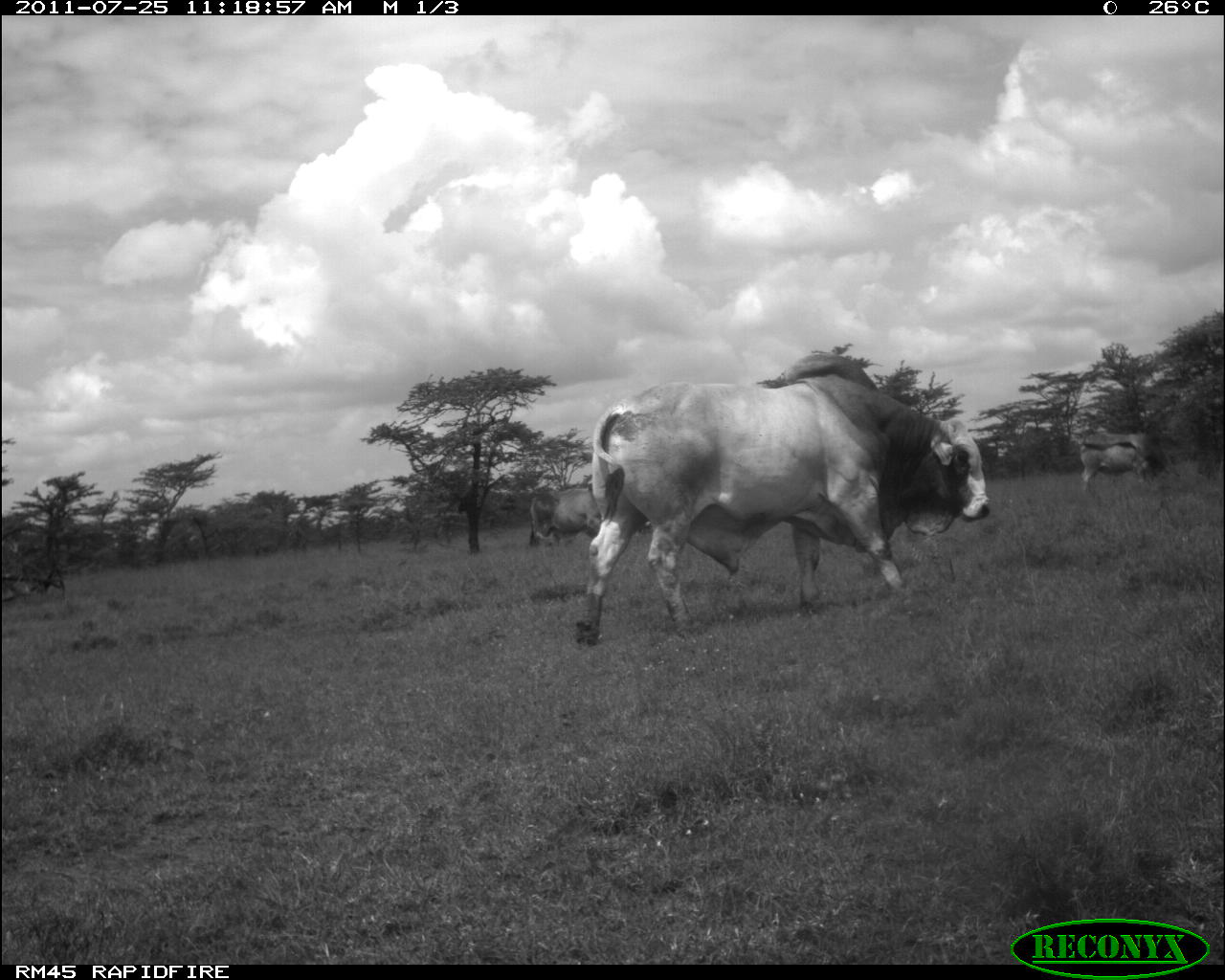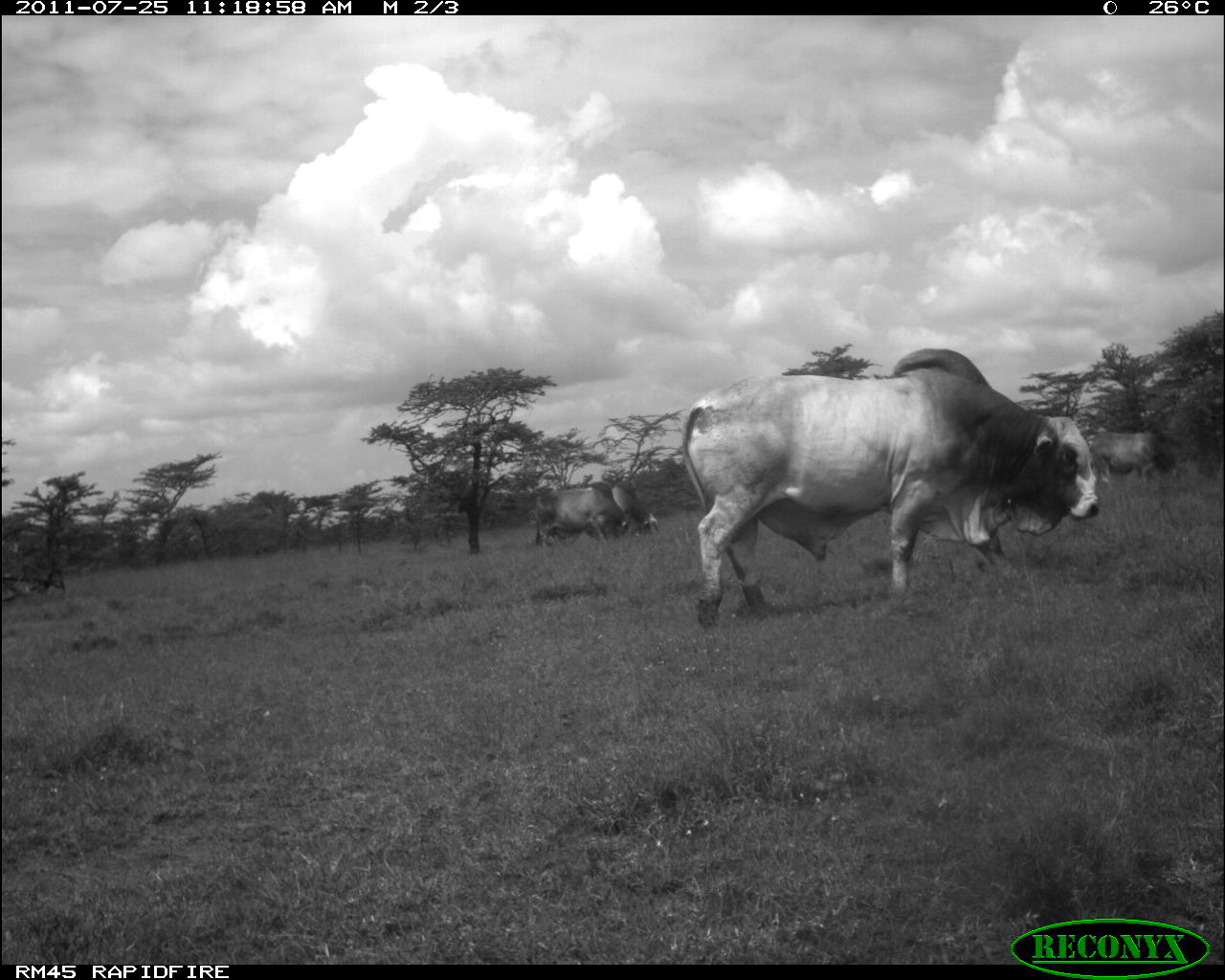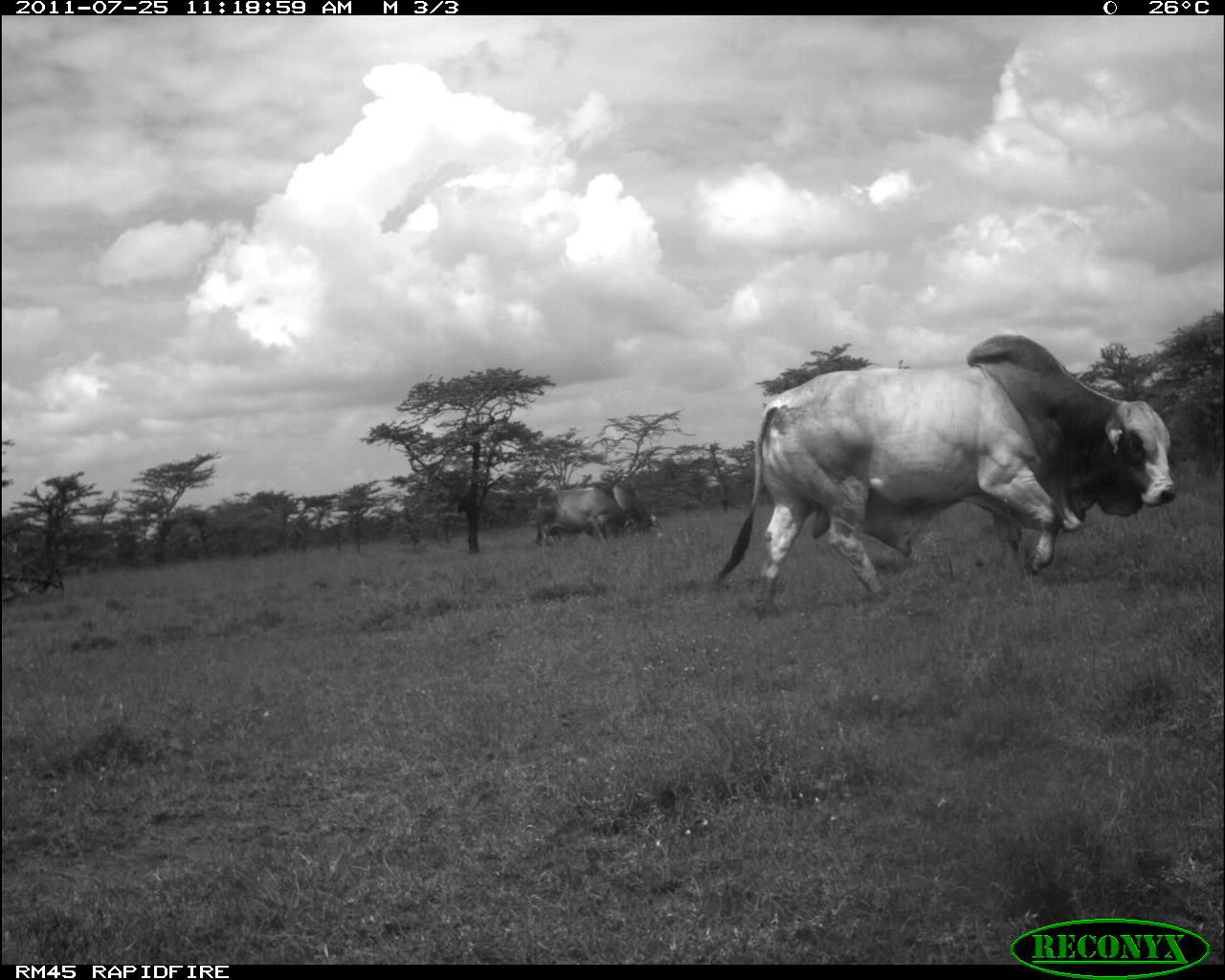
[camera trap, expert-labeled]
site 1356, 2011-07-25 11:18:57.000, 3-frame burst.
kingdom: Animalia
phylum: Chordata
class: Mammalia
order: Artiodactyla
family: Bovidae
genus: Bos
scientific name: Bos taurus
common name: domestic cattle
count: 3